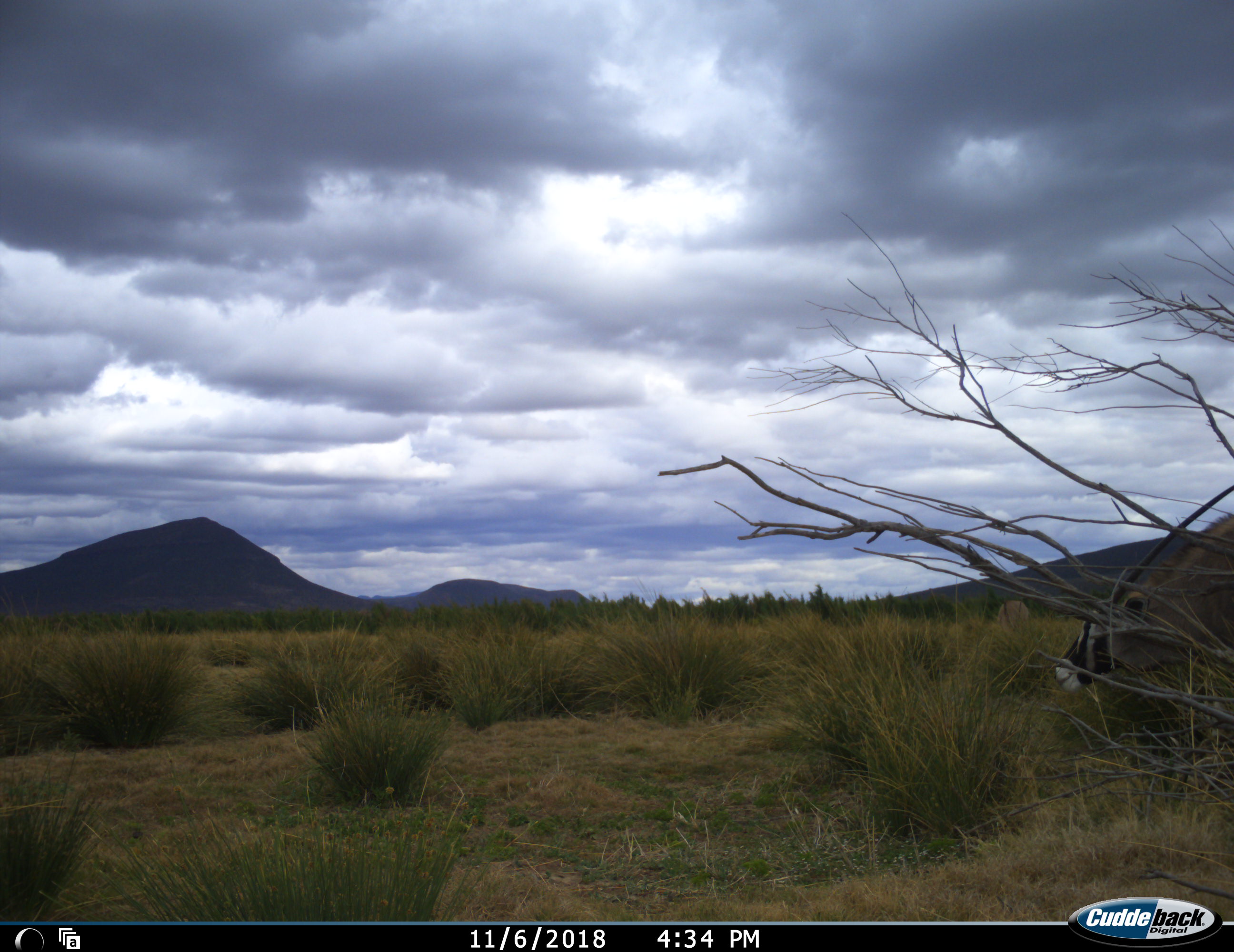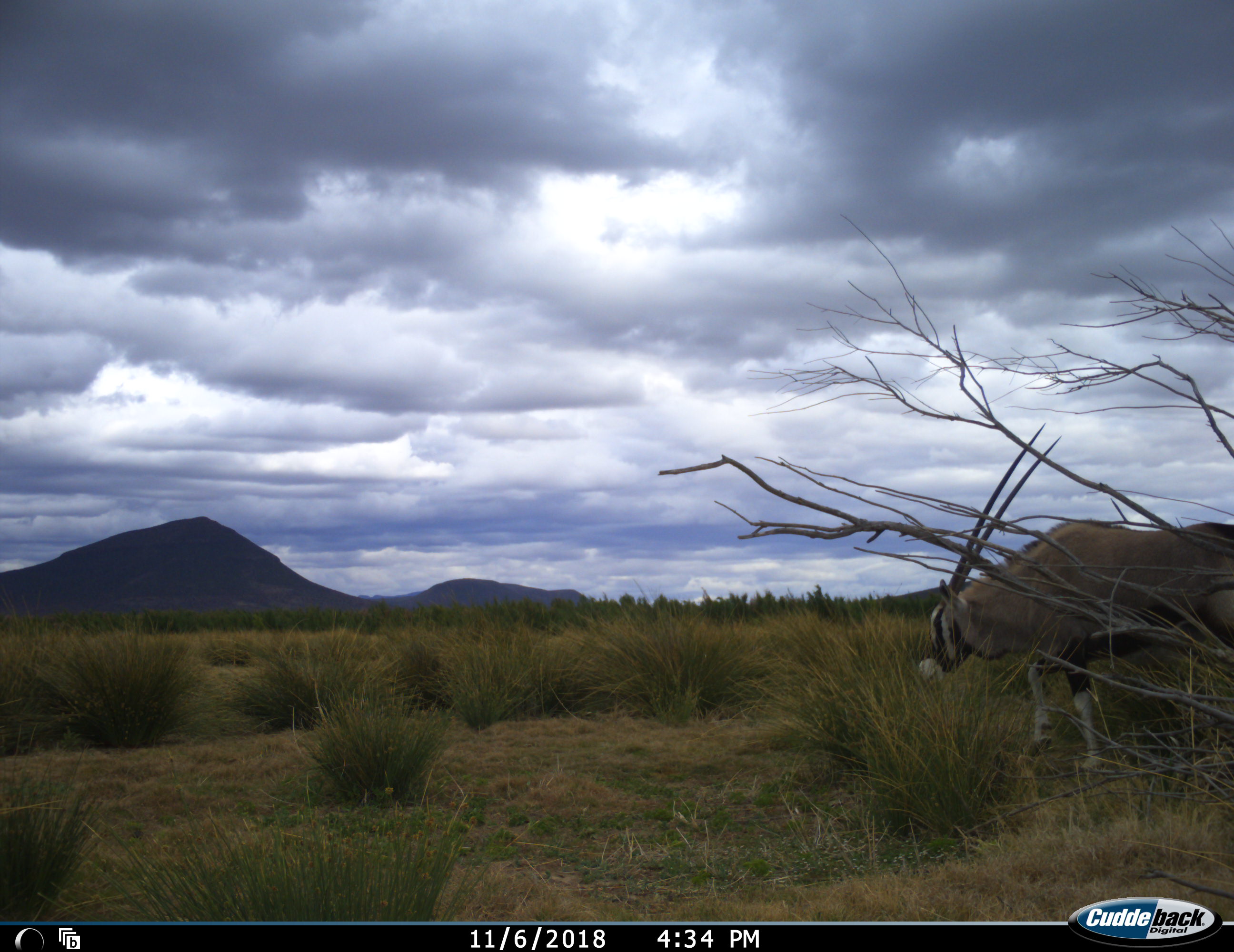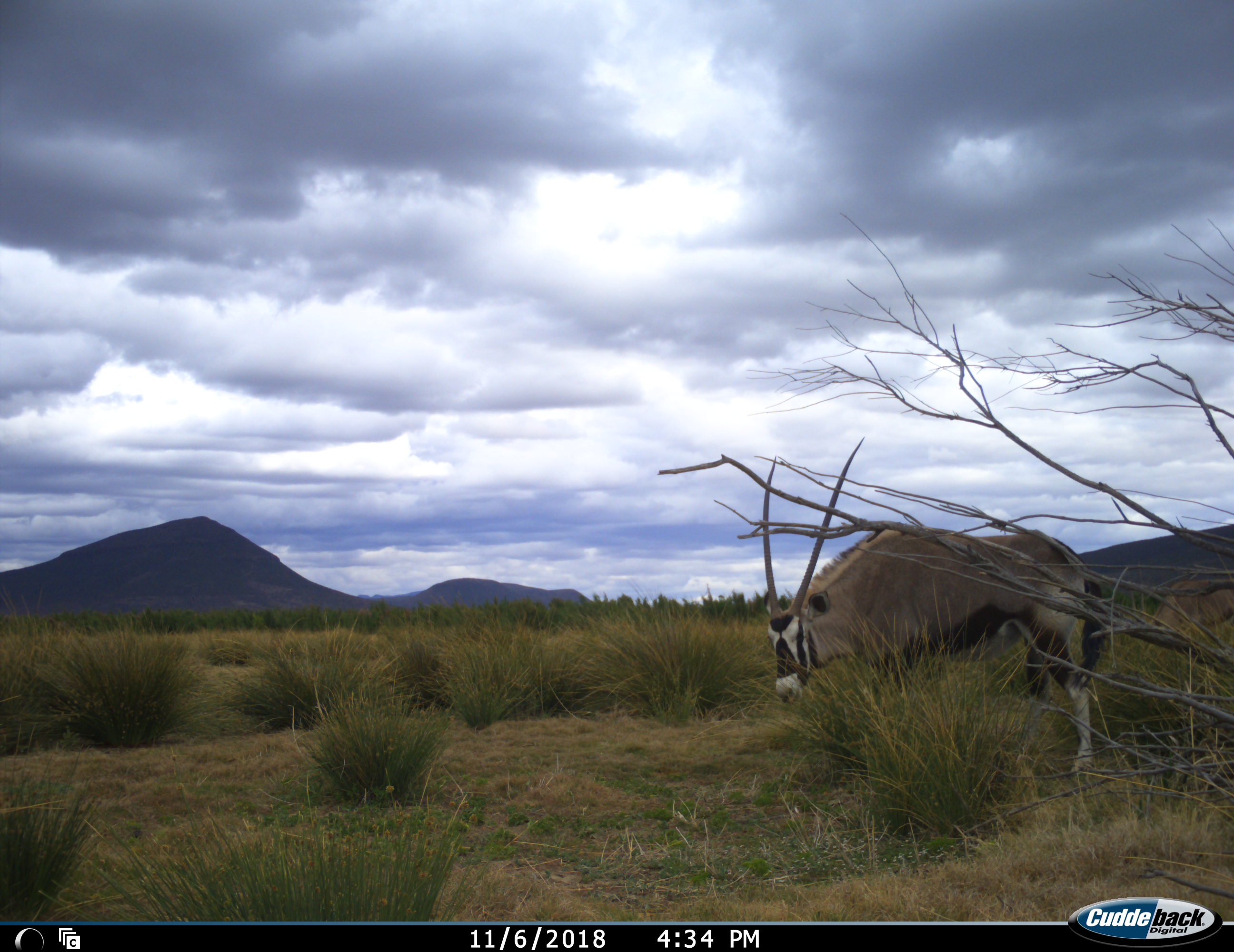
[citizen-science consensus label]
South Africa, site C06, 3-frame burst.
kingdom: Animalia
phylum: Chordata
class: Mammalia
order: Artiodactyla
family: Bovidae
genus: Oryx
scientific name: Oryx gazella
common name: gemsbok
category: gemsbokoryx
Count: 1.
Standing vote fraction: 0%.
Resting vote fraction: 0%.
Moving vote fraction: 100%.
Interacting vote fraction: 0%.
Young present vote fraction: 0%.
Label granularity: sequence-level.